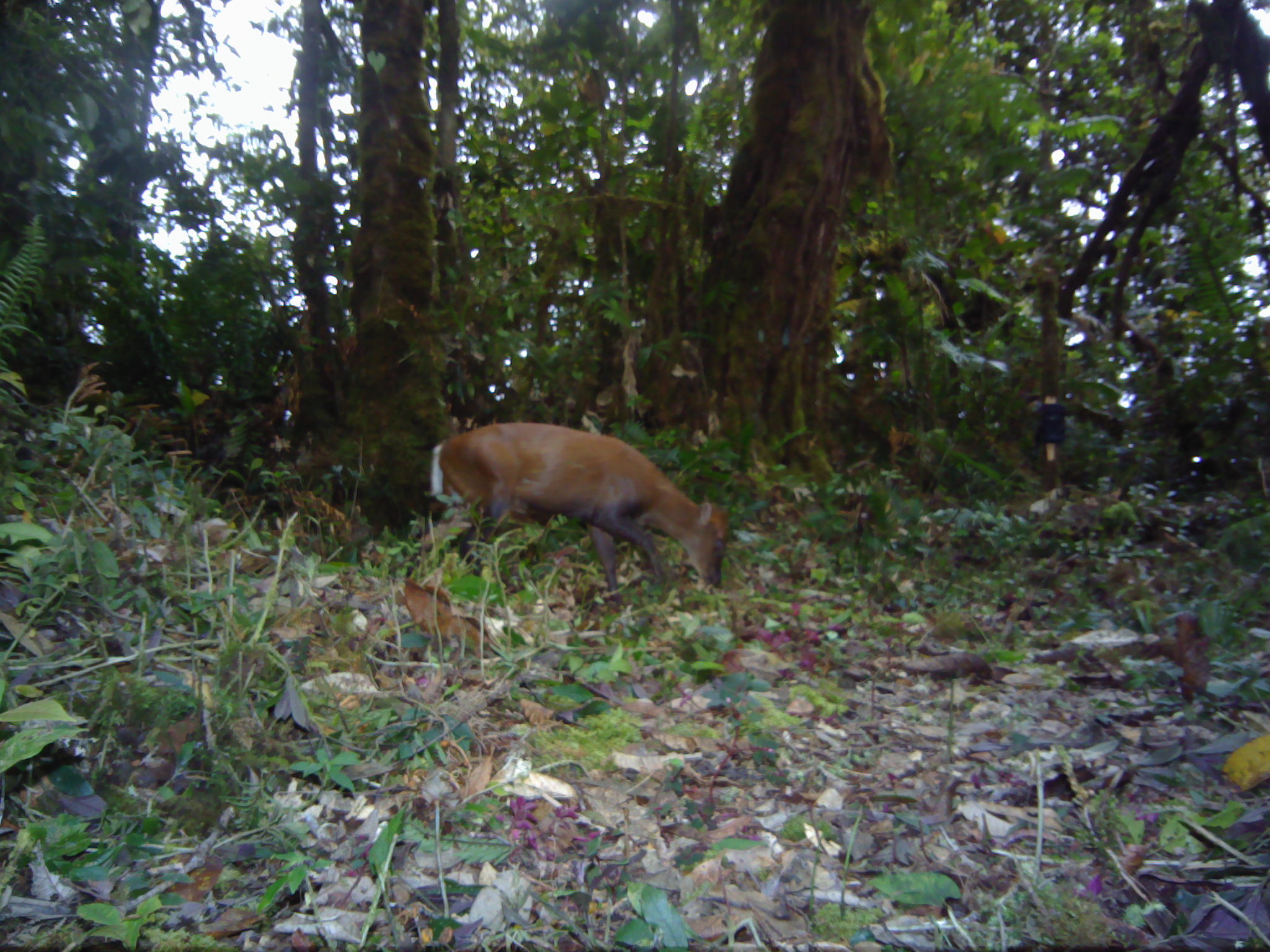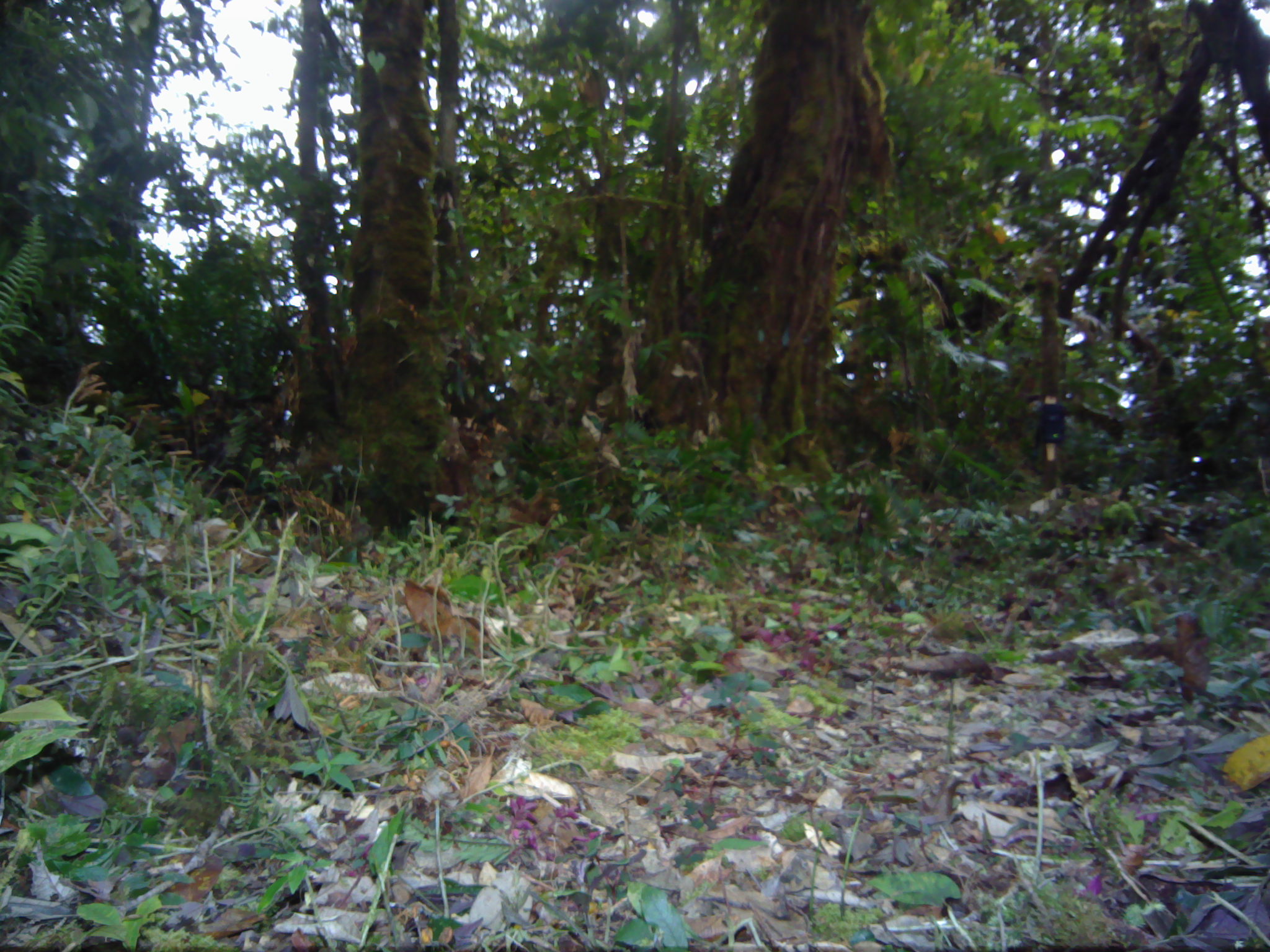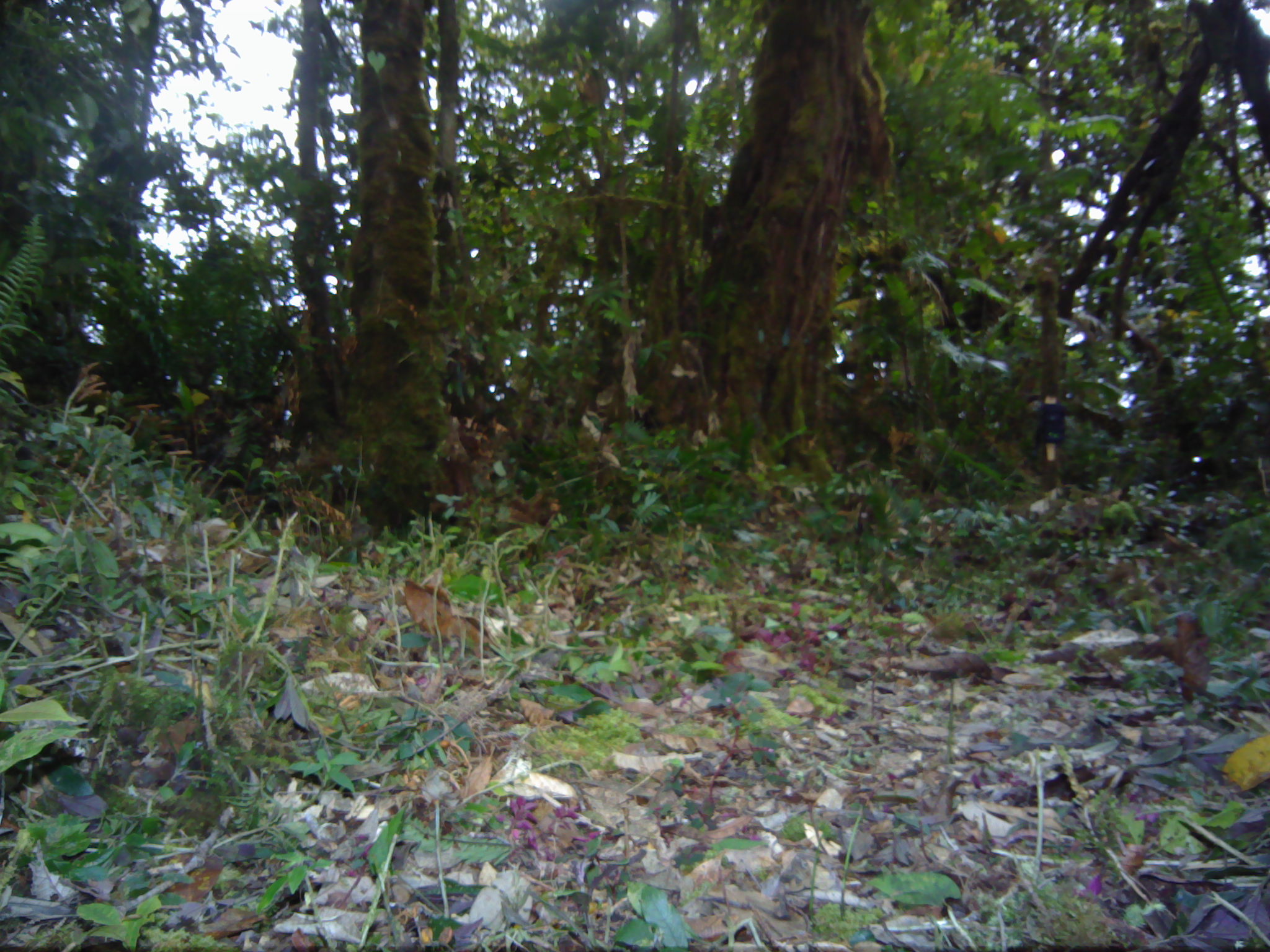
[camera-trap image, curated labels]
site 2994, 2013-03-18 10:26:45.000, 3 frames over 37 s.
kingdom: Animalia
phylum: Chordata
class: Mammalia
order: Artiodactyla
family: Cervidae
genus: Muntiacus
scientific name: Muntiacus muntjak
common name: southern red muntjac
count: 1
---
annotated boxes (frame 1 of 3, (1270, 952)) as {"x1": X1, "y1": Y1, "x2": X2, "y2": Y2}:
muntiacus muntjak: {"x1": 415, "y1": 418, "x2": 731, "y2": 610}